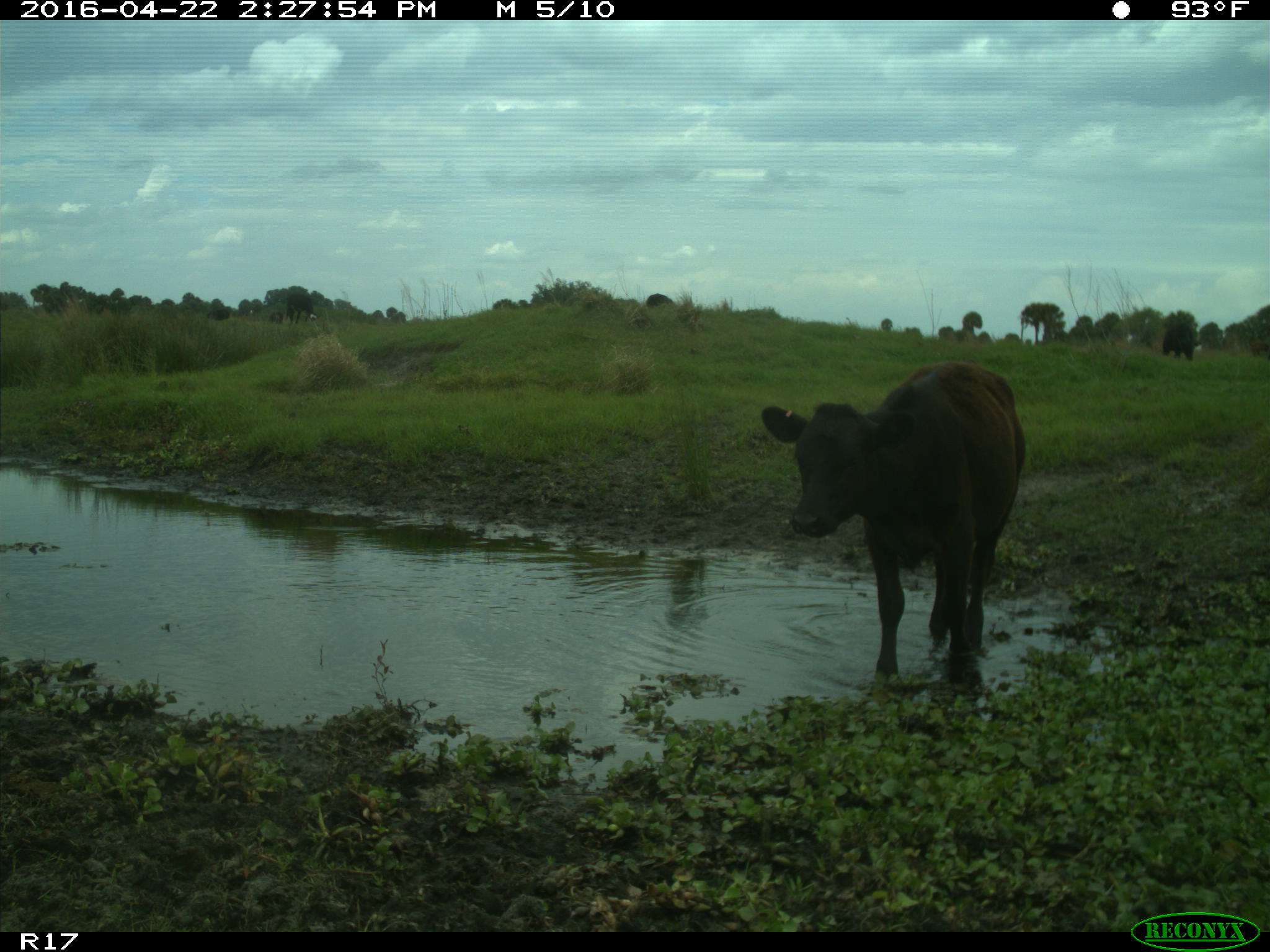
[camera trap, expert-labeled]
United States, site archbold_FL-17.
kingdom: Animalia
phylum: Chordata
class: Mammalia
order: Artiodactyla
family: Bovidae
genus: Bos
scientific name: Bos taurus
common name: domestic cow